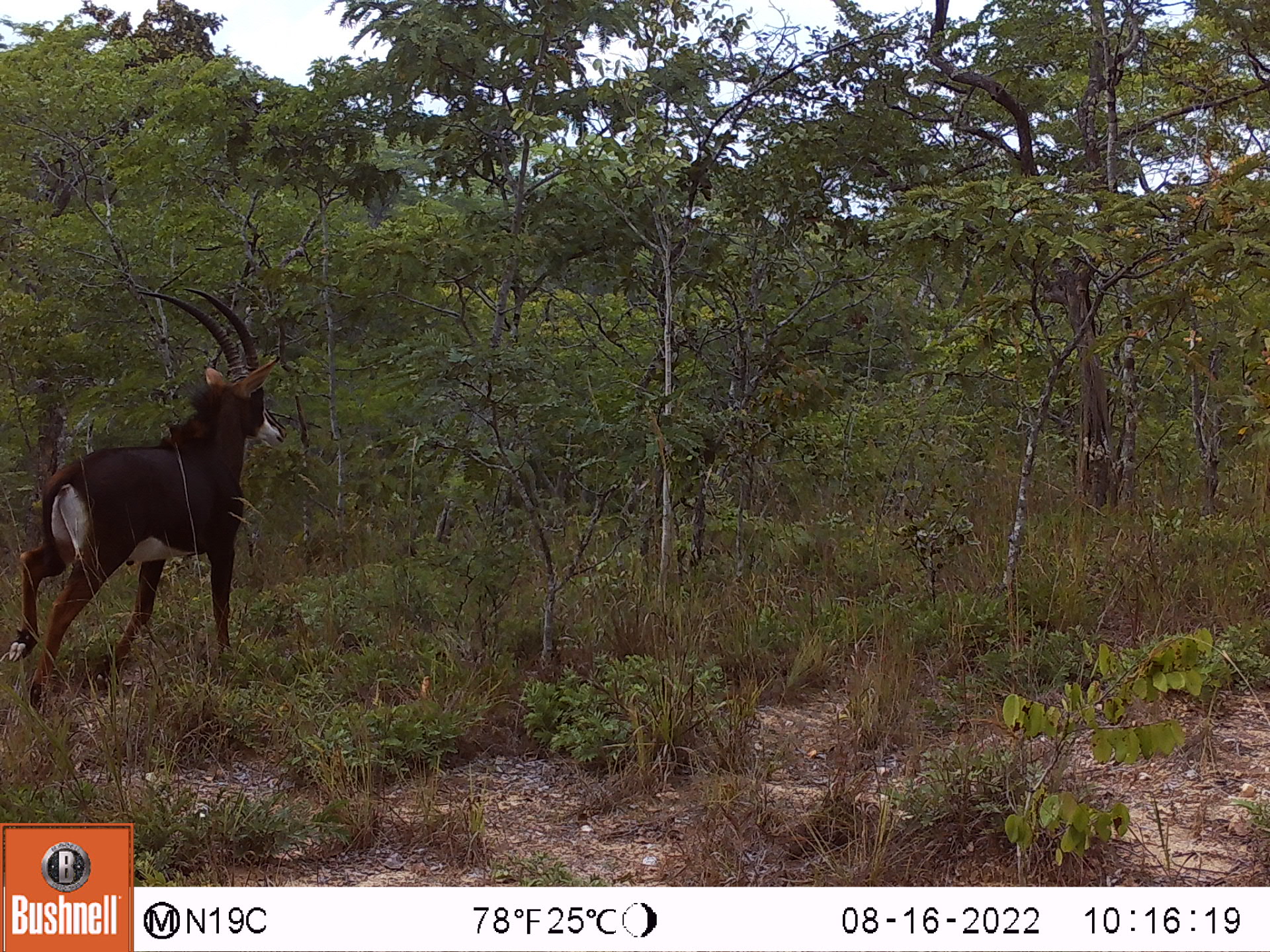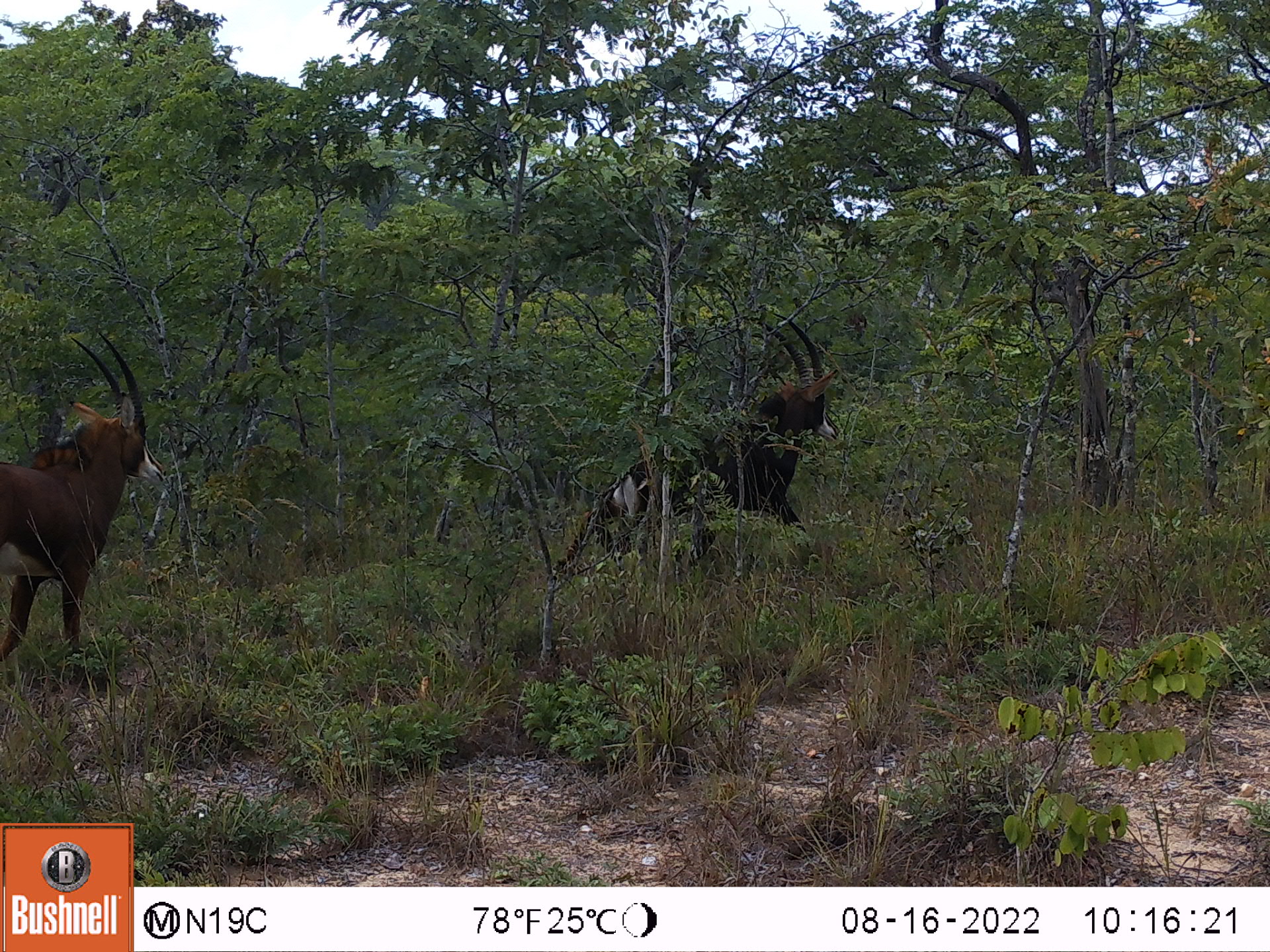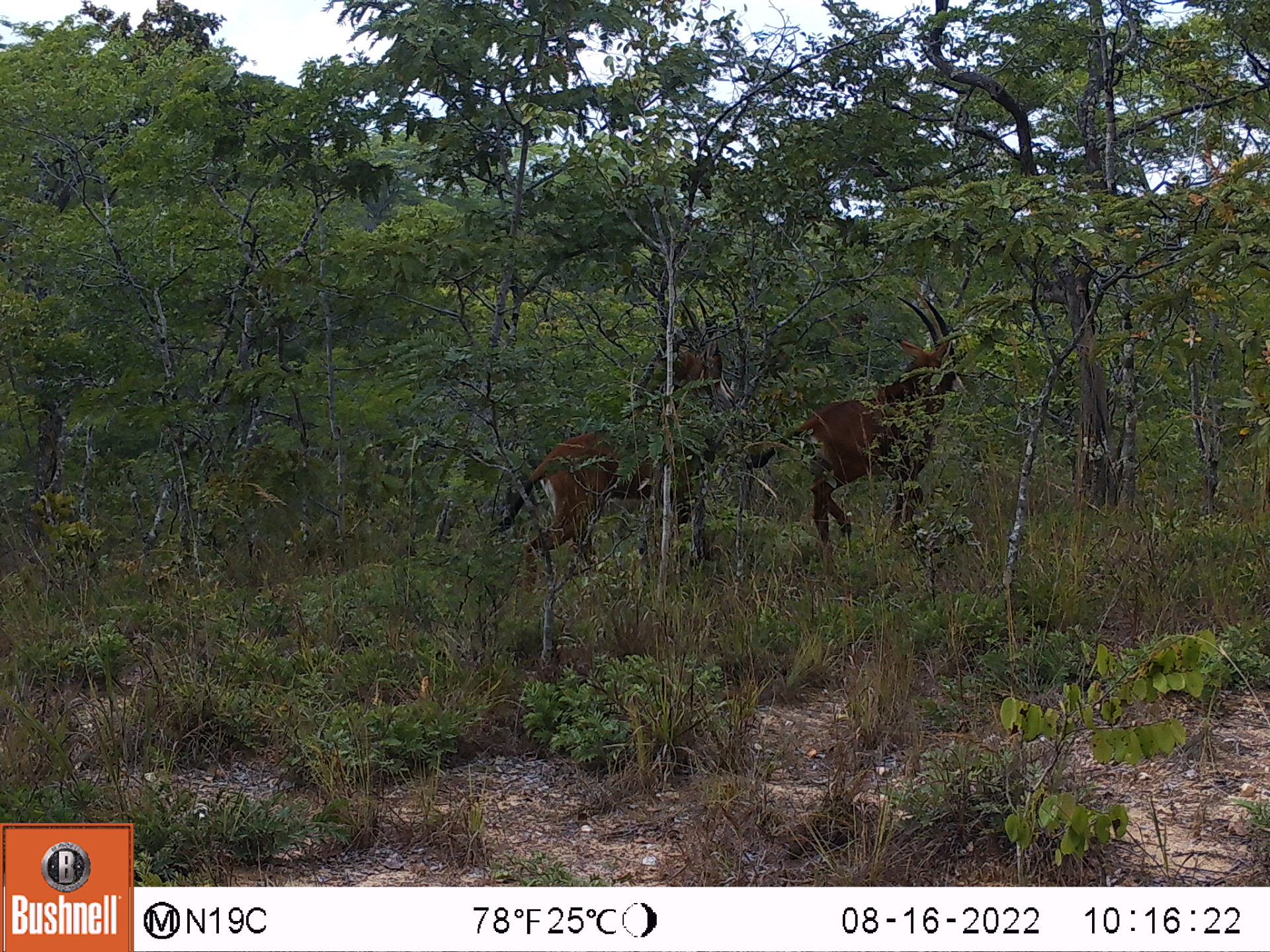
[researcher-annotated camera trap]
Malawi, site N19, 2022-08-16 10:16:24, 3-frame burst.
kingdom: Animalia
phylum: Chordata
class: Mammalia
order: Artiodactyla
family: Bovidae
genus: Hippotragus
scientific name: Hippotragus niger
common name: sable antelope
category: sable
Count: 1.